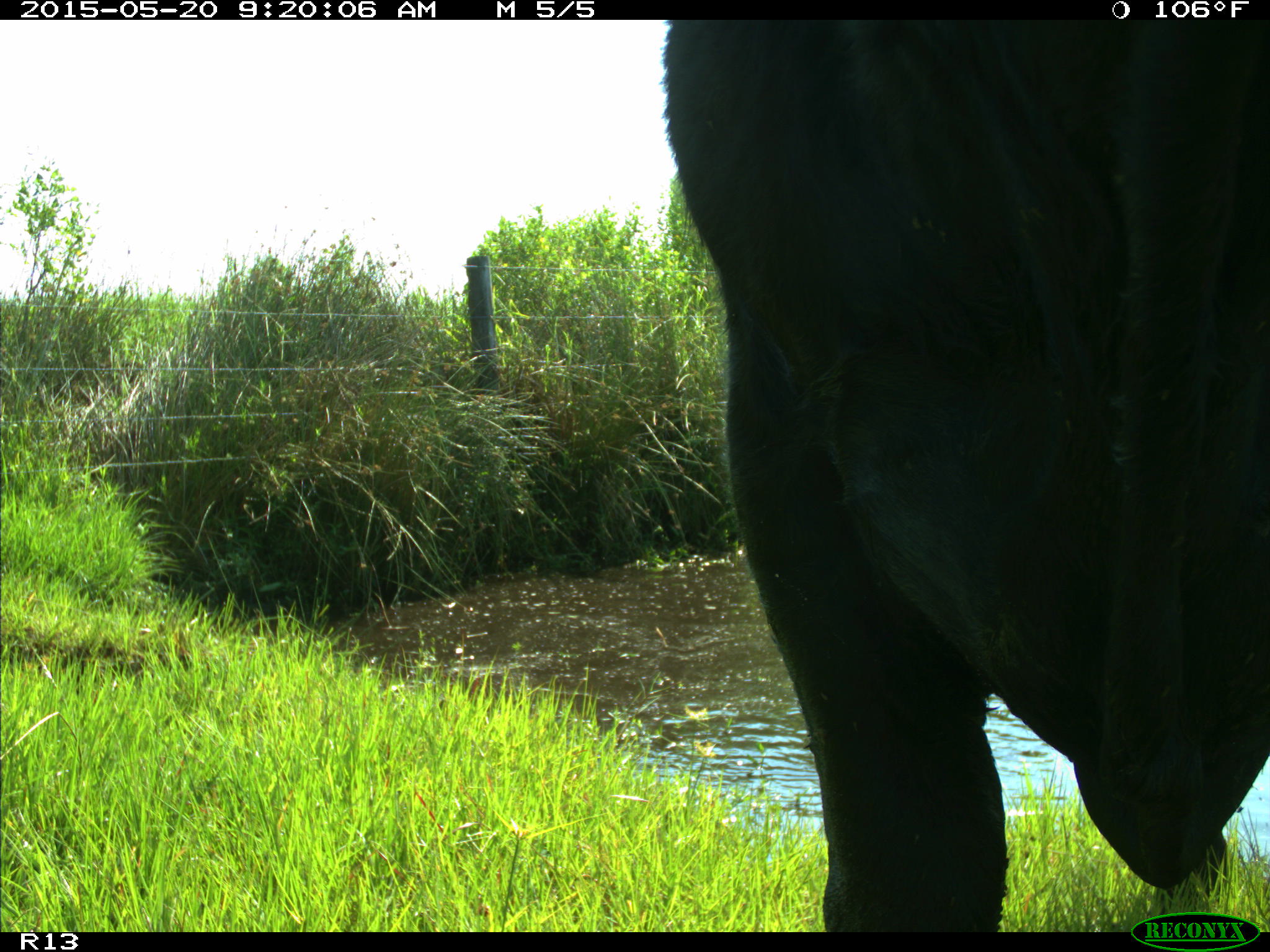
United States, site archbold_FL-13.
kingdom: Animalia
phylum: Chordata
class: Mammalia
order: Artiodactyla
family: Bovidae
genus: Bos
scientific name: Bos taurus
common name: domestic cow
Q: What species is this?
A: Bos taurus (domestic cow).